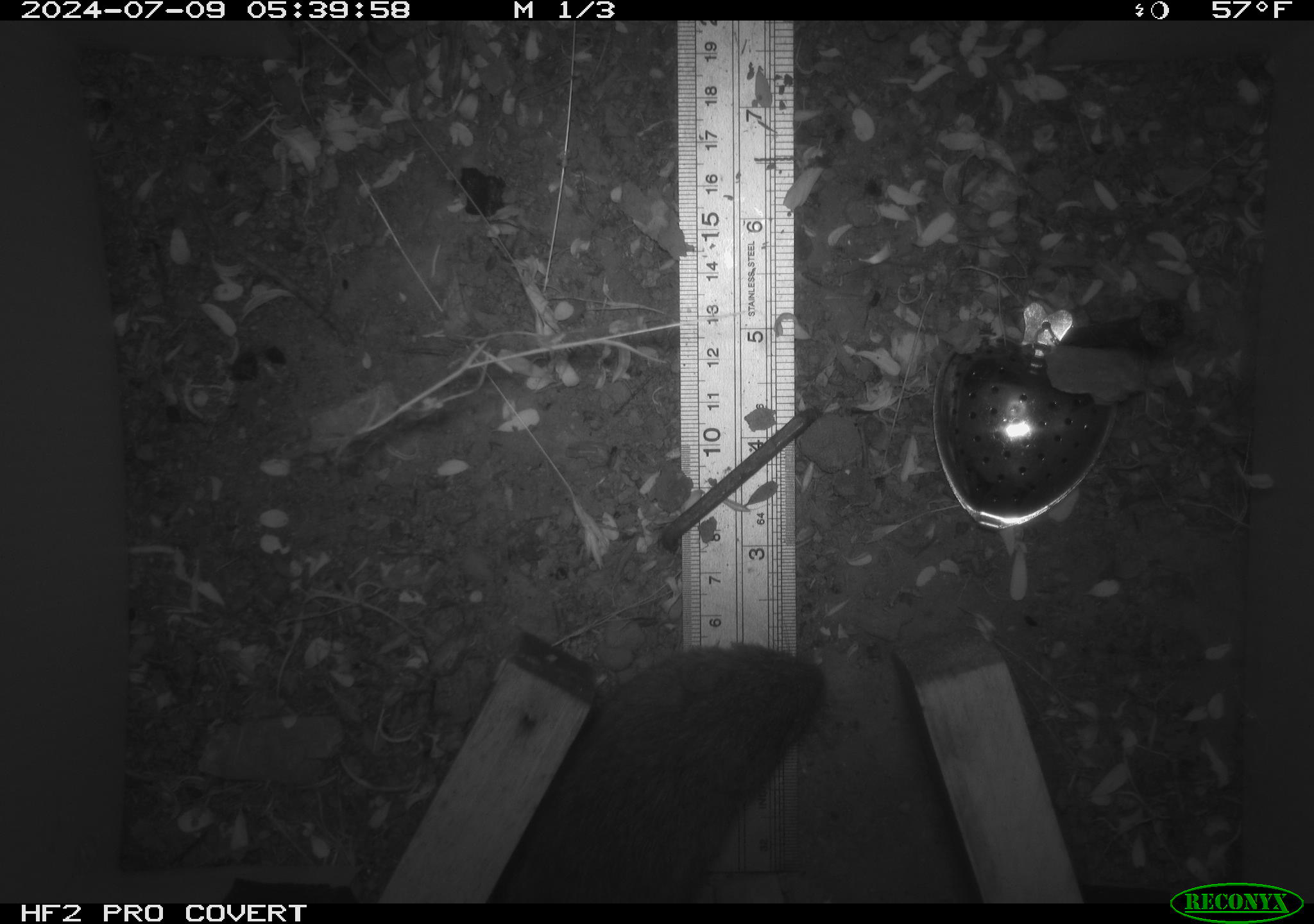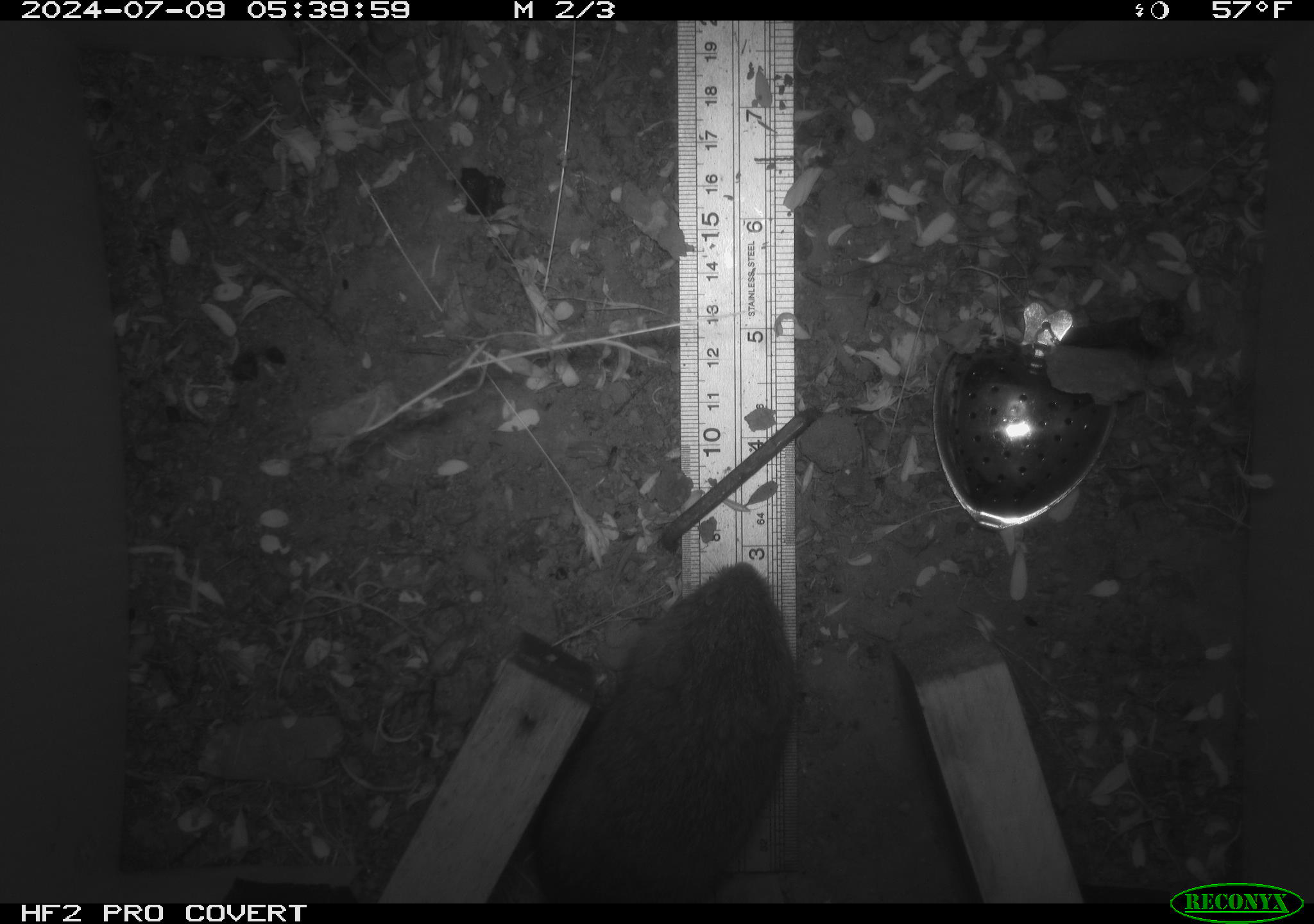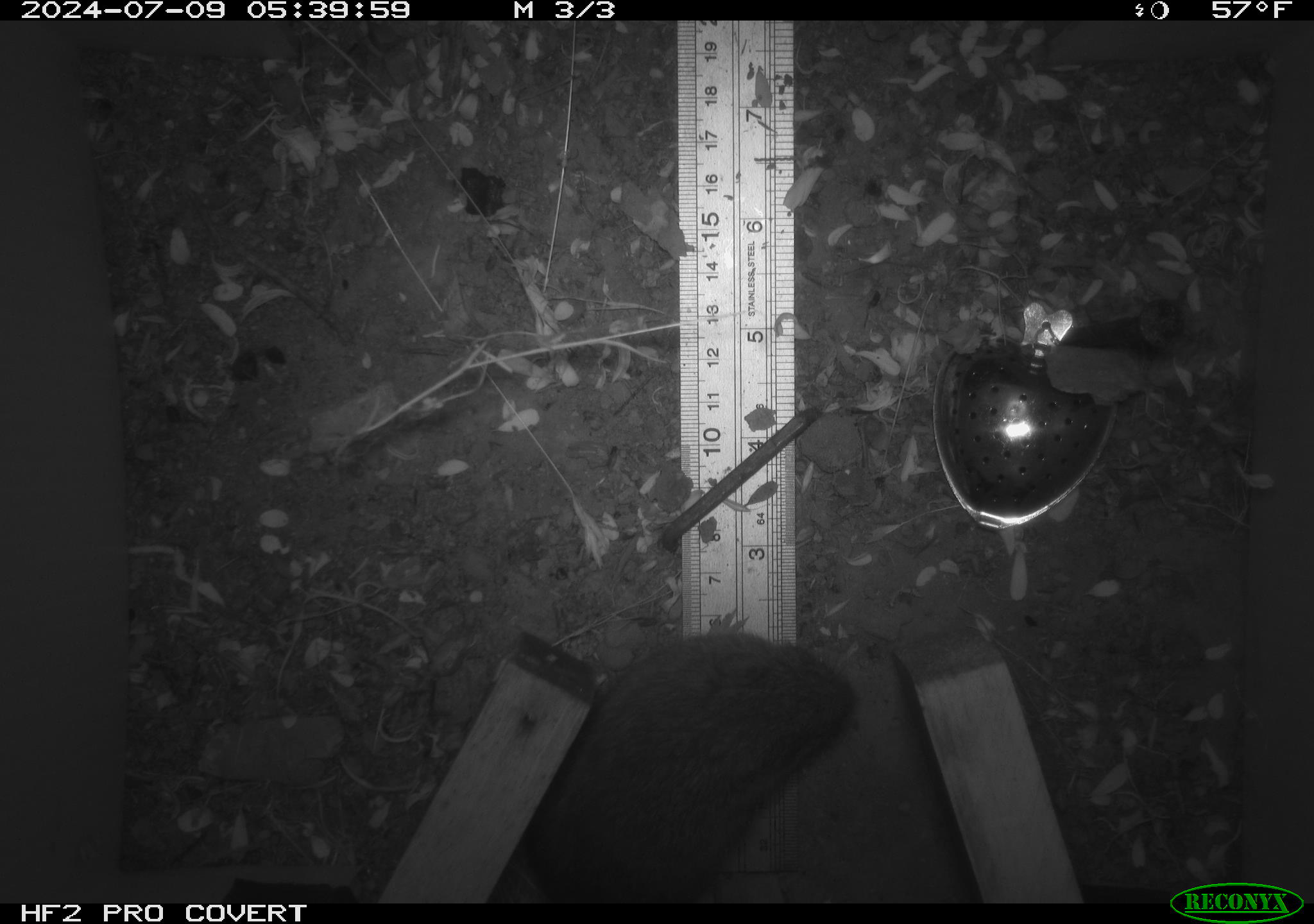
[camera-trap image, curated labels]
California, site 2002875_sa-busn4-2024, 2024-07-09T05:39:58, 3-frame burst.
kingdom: Animalia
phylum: Chordata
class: Mammalia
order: Rodentia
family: Cricetidae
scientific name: Arvicolinae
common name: voles, lemmings, and muskrats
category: arvicolinae subfamily